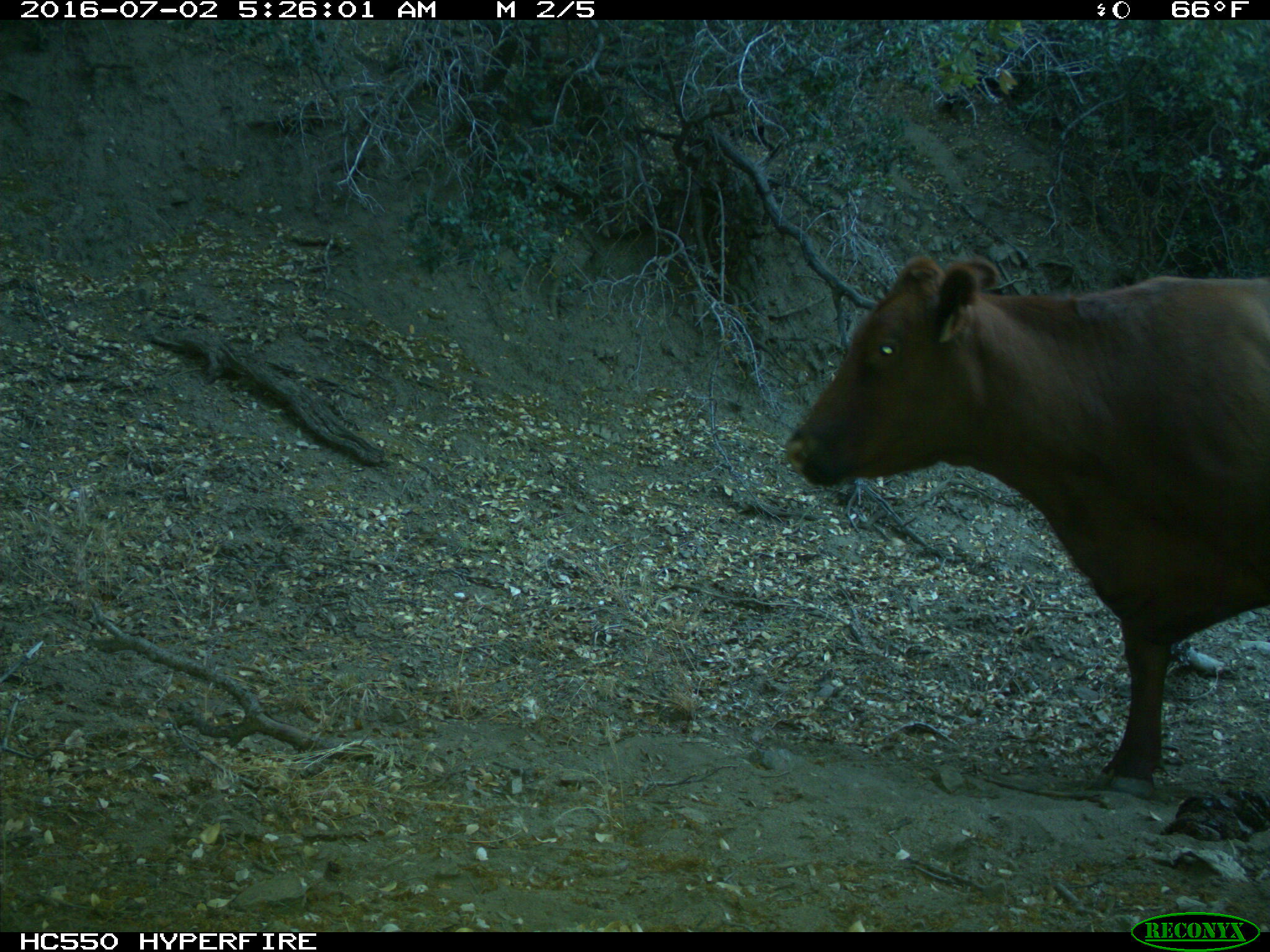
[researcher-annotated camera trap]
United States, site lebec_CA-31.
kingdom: Animalia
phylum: Chordata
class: Mammalia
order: Artiodactyla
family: Bovidae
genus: Bos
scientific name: Bos taurus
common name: domestic cow